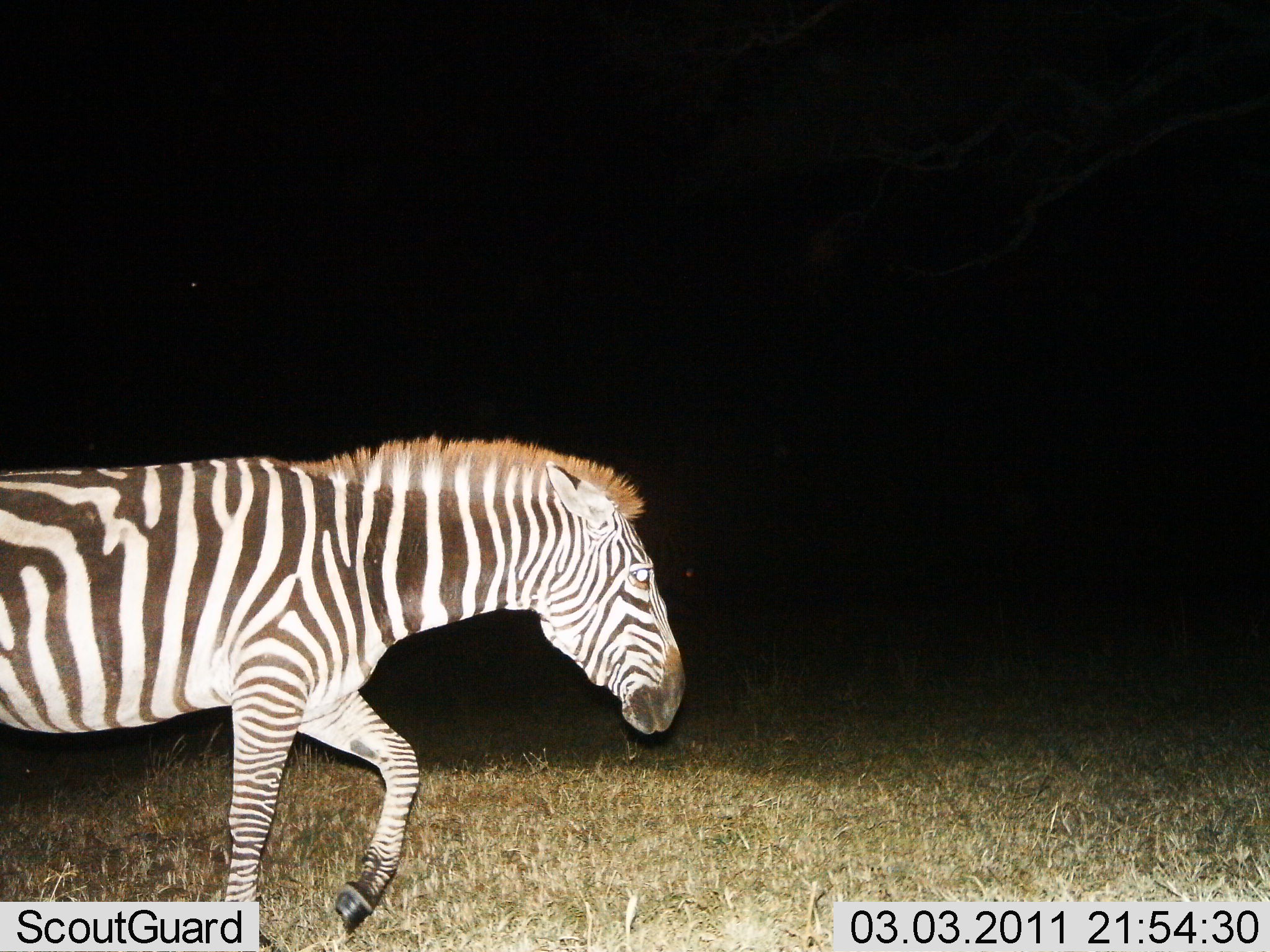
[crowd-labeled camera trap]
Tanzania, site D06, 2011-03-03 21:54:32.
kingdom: Animalia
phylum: Chordata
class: Mammalia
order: Perissodactyla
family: Equidae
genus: Equus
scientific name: Equus quagga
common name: plains zebra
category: zebra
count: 1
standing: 0%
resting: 0%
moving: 100%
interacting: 0%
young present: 0%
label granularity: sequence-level